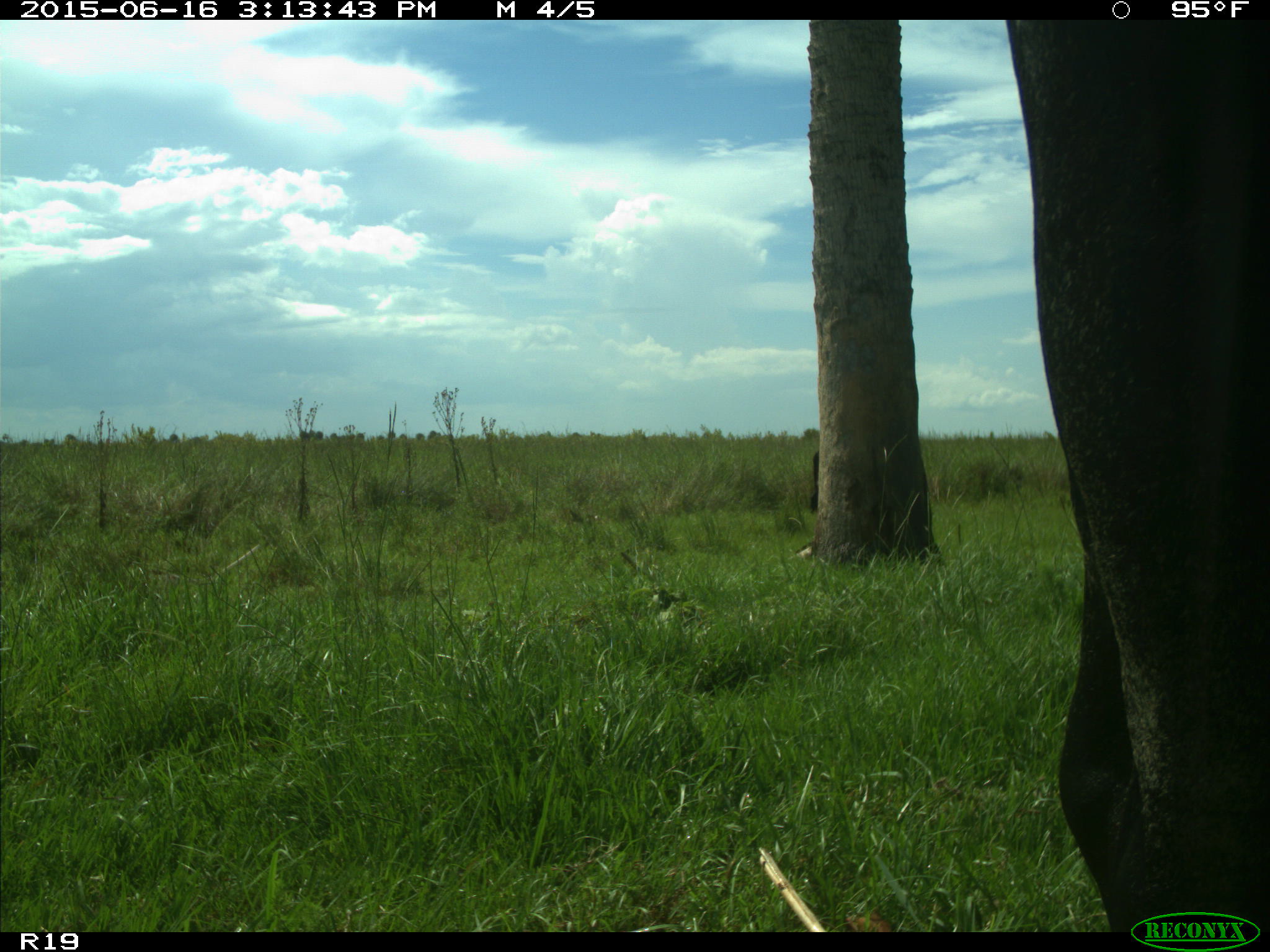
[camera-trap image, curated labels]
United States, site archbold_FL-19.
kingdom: Animalia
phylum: Chordata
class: Mammalia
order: Artiodactyla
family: Bovidae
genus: Bos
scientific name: Bos taurus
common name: domestic cow